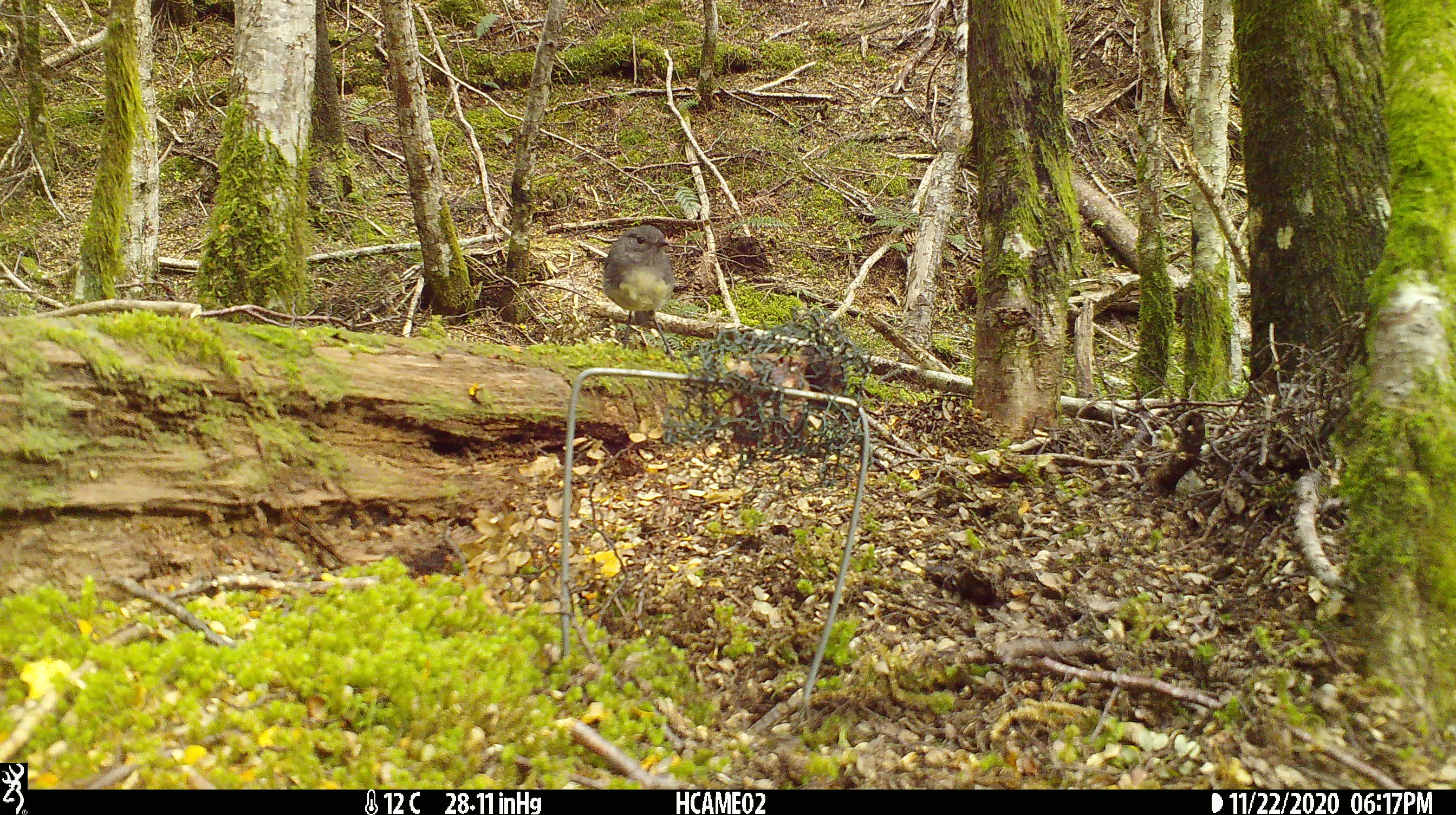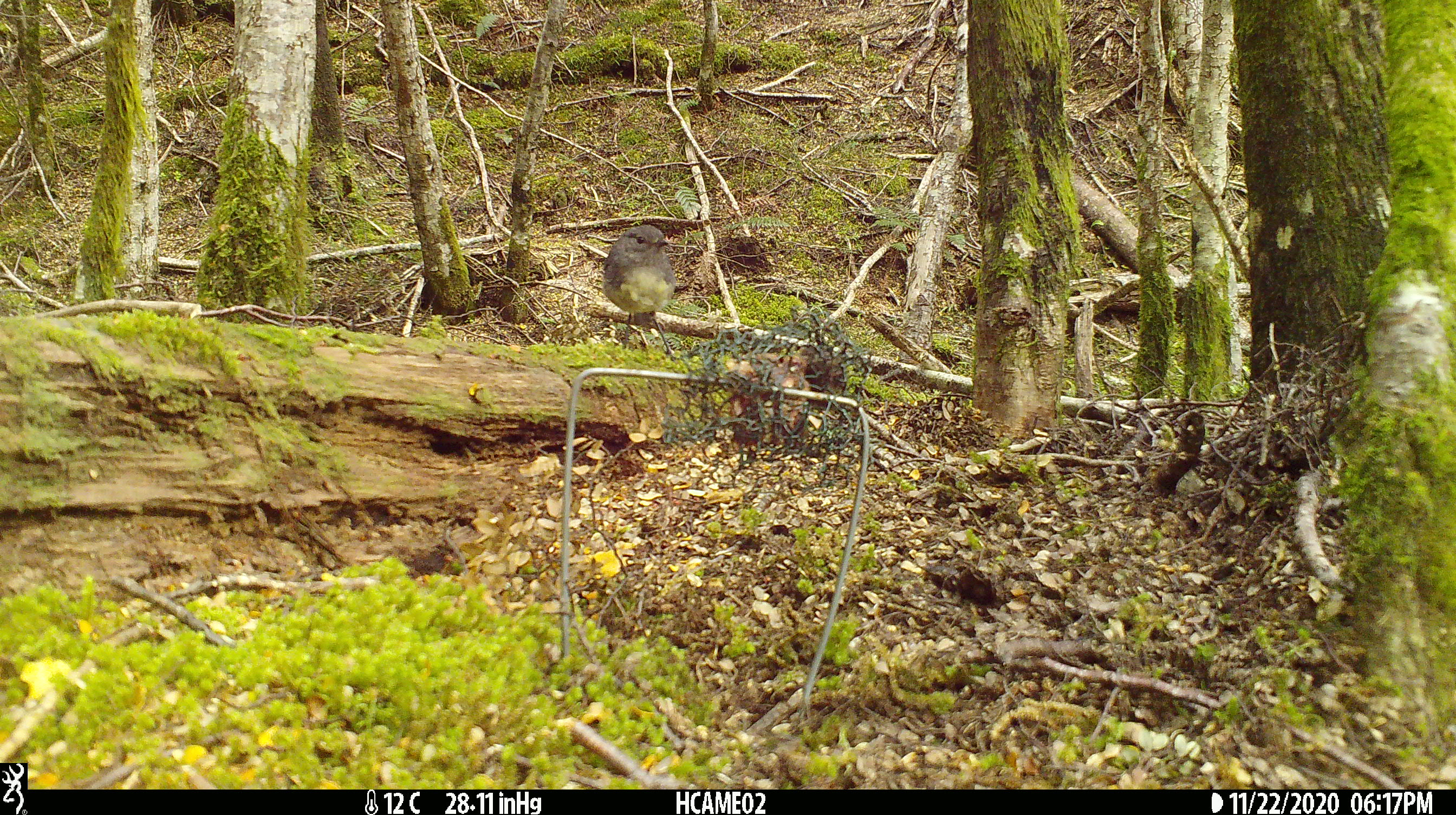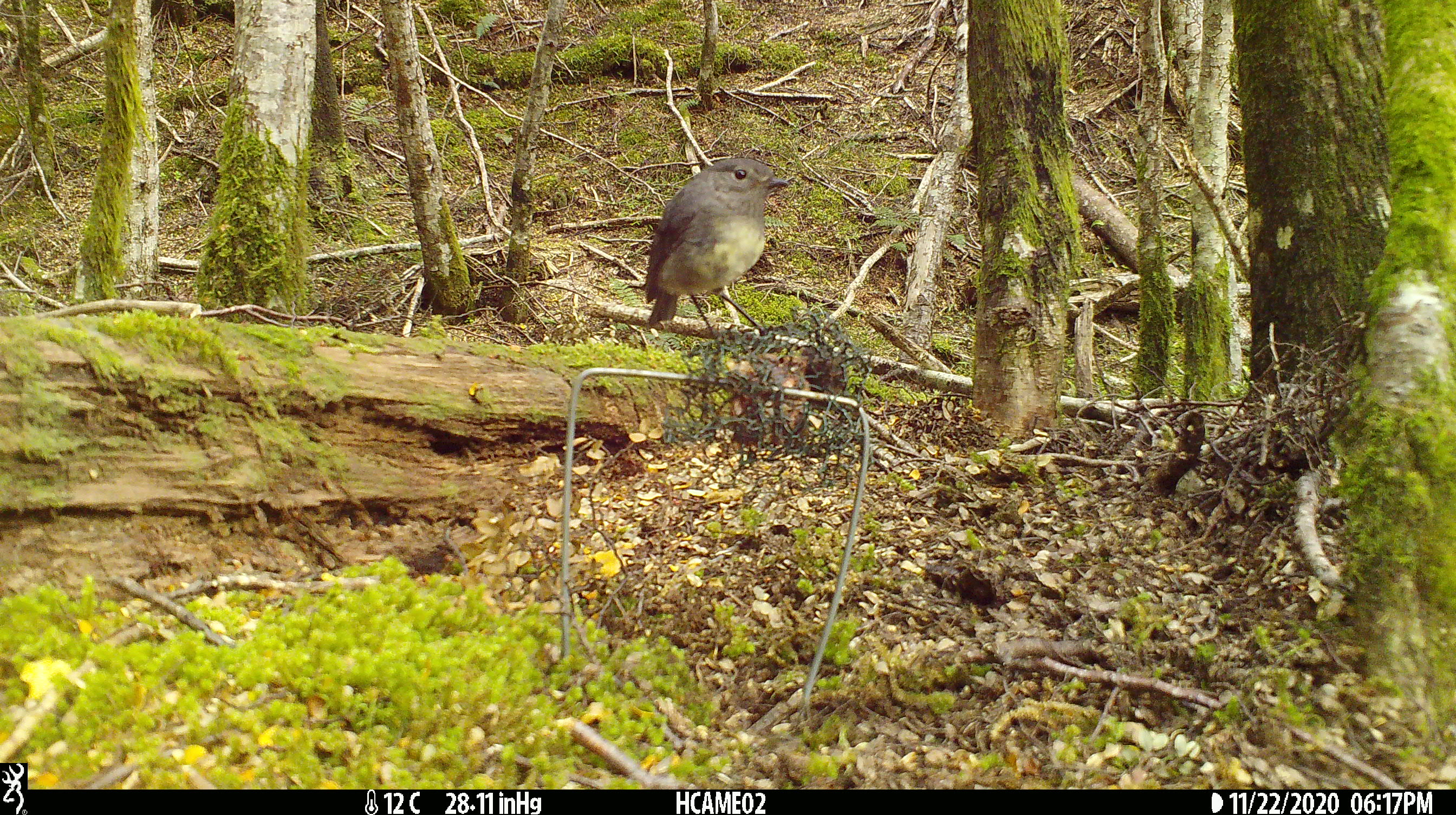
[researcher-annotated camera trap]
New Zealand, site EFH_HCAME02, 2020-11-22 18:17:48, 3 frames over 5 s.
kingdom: Animalia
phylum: Chordata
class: Aves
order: Passeriformes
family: Petroicidae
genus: Petroica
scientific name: Petroica australis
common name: new zealand robin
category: robin